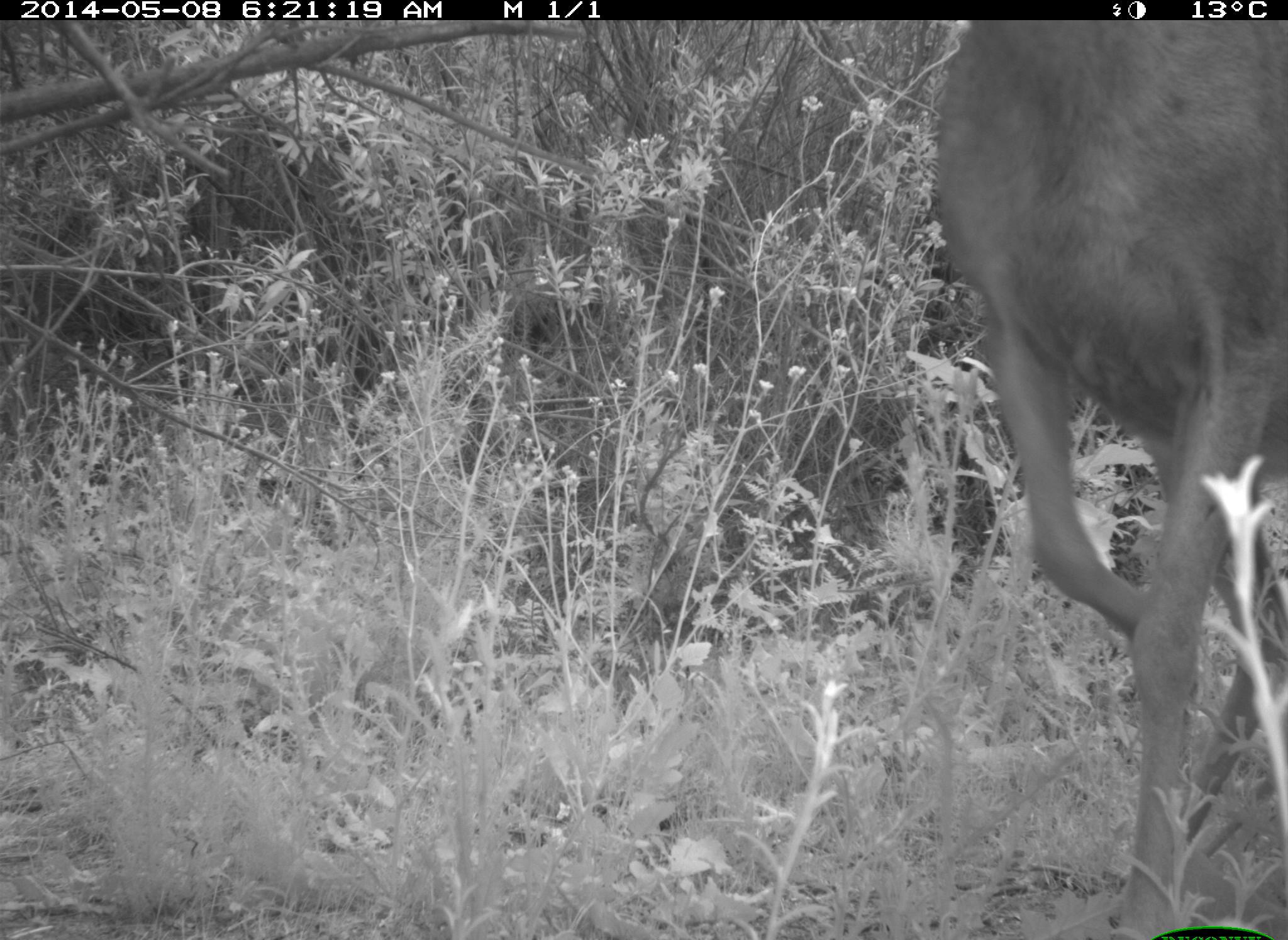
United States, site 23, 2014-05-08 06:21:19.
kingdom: Animalia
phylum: Chordata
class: Mammalia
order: Artiodactyla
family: Cervidae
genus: Odocoileus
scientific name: Odocoileus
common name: deer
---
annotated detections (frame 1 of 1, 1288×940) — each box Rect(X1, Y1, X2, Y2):
deer: Rect(928, 20, 1287, 940)